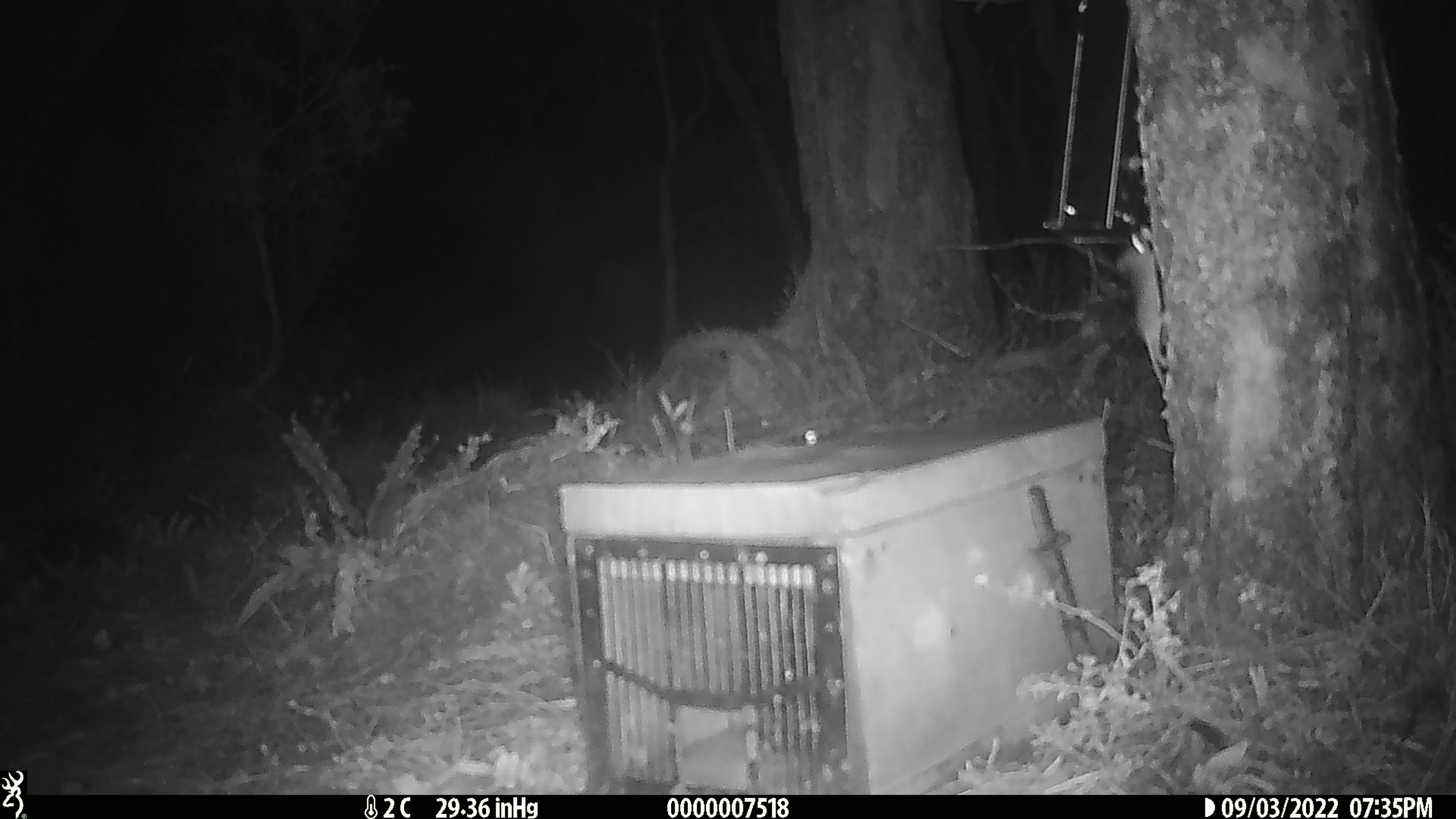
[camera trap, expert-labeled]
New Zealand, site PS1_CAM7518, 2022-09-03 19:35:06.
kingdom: Animalia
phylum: Chordata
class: Mammalia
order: Rodentia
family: Muridae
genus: Mus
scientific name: Mus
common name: mouse